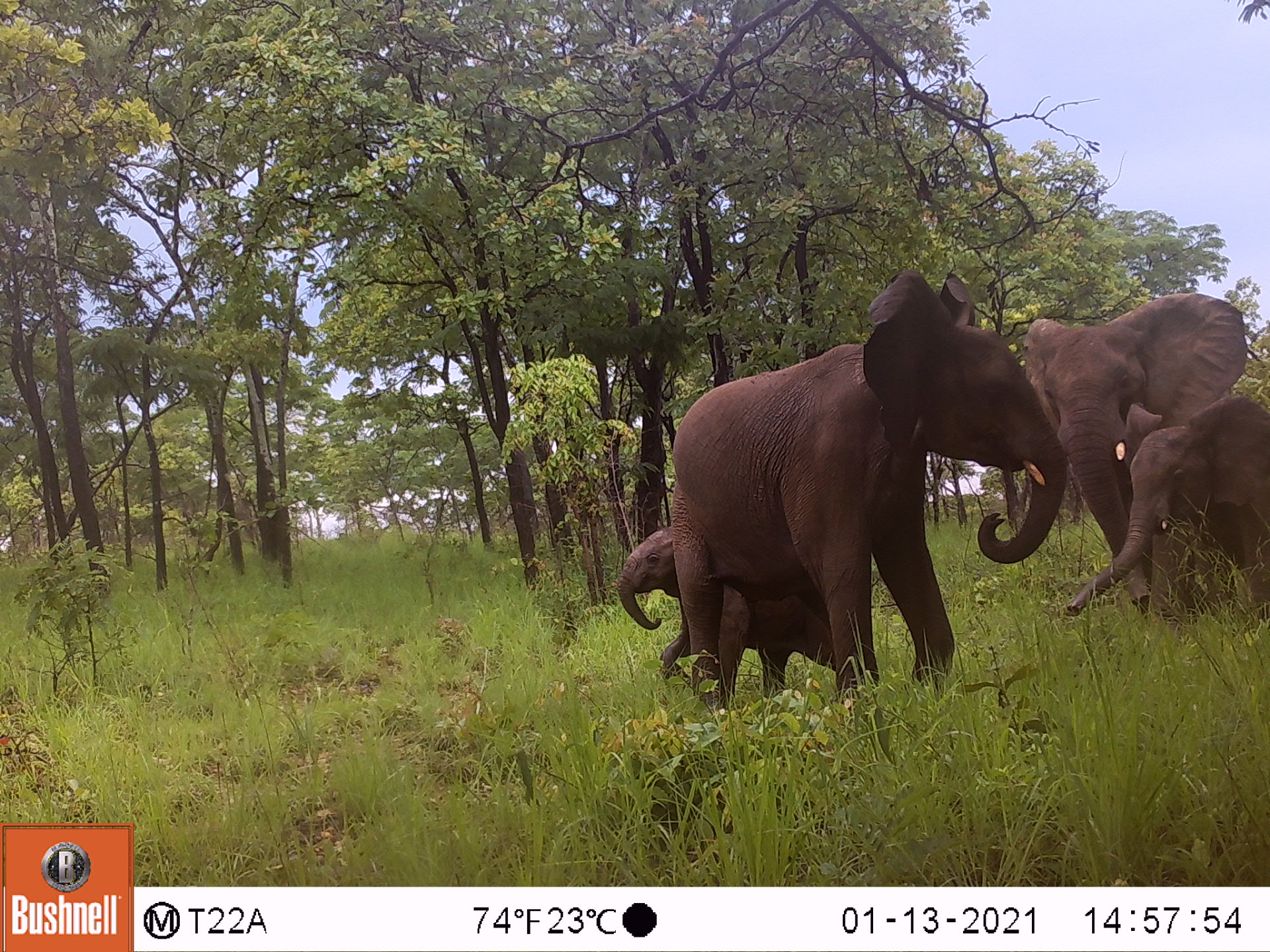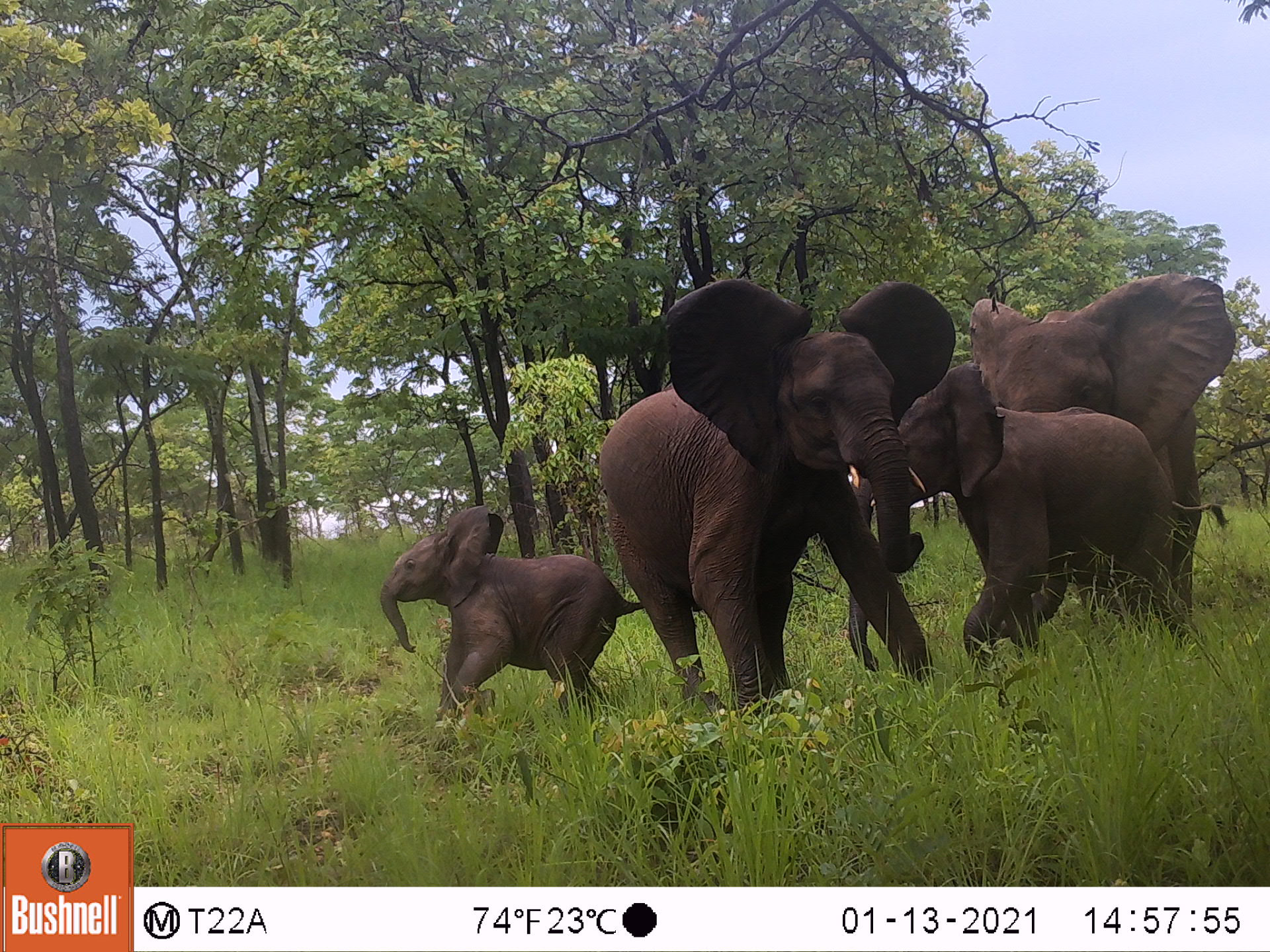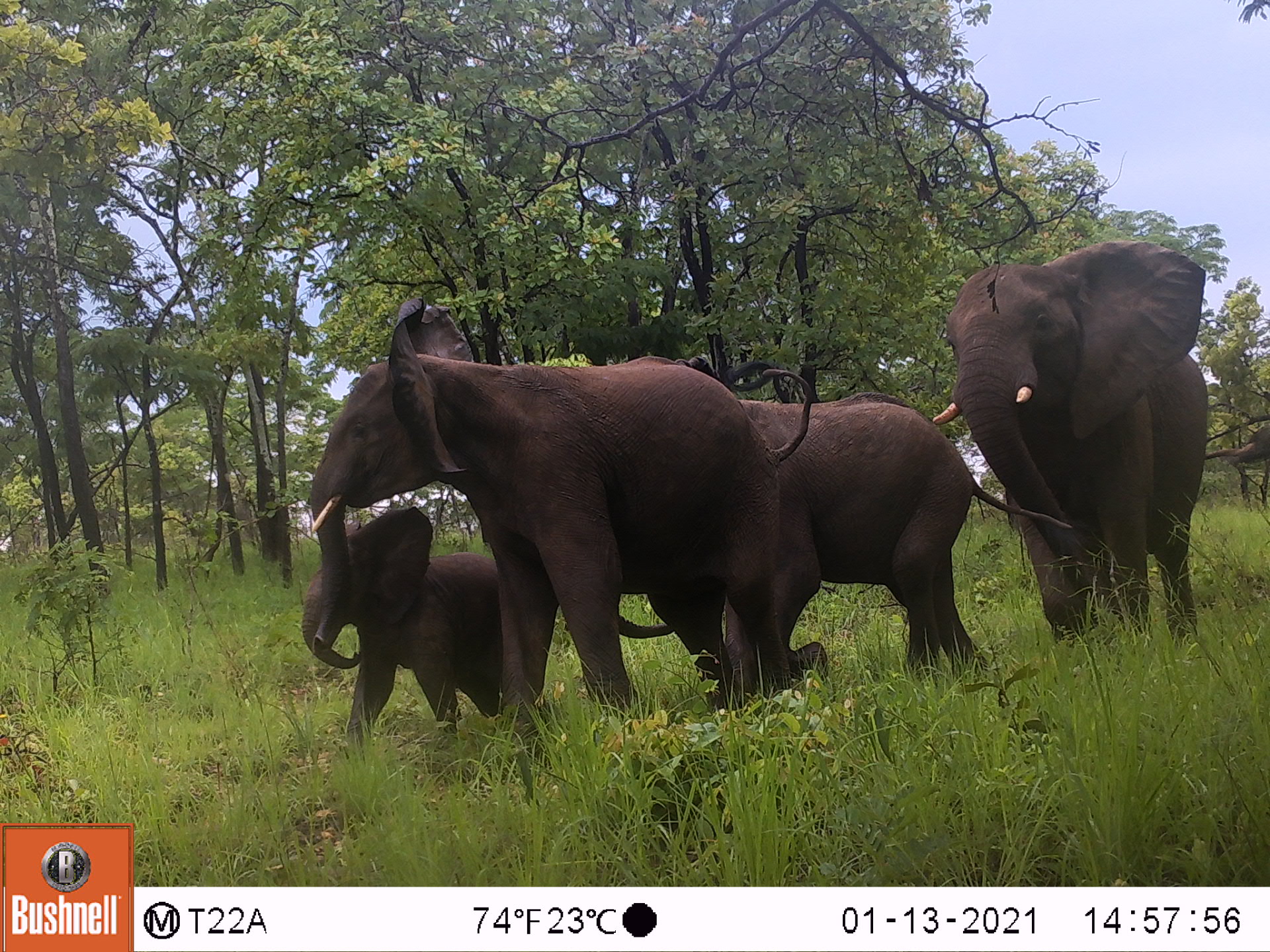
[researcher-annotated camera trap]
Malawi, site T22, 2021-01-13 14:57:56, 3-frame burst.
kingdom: Animalia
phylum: Chordata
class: Mammalia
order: Proboscidea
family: Elephantidae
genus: Loxodonta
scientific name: Loxodonta africana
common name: african savanna elephant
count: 4